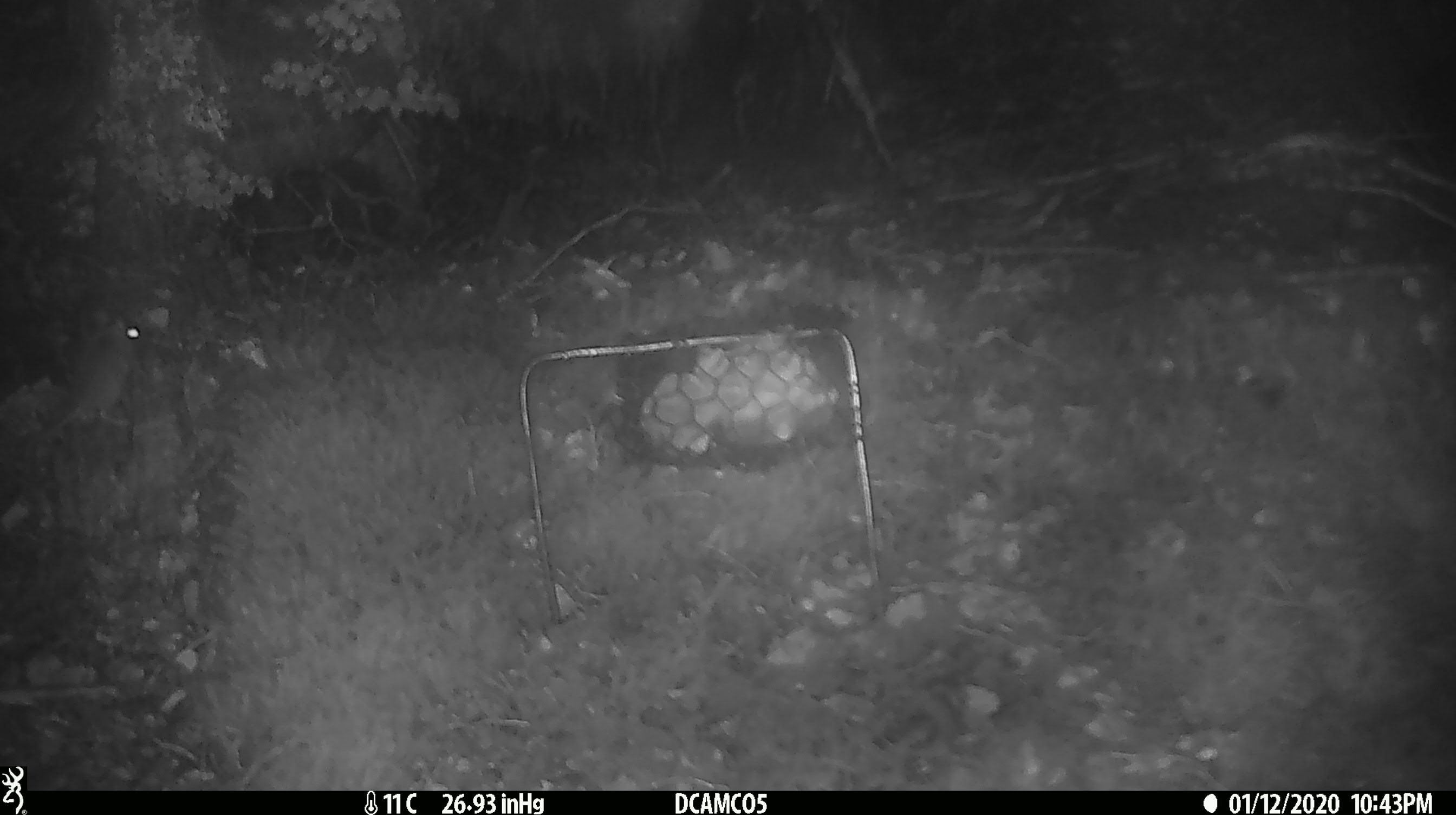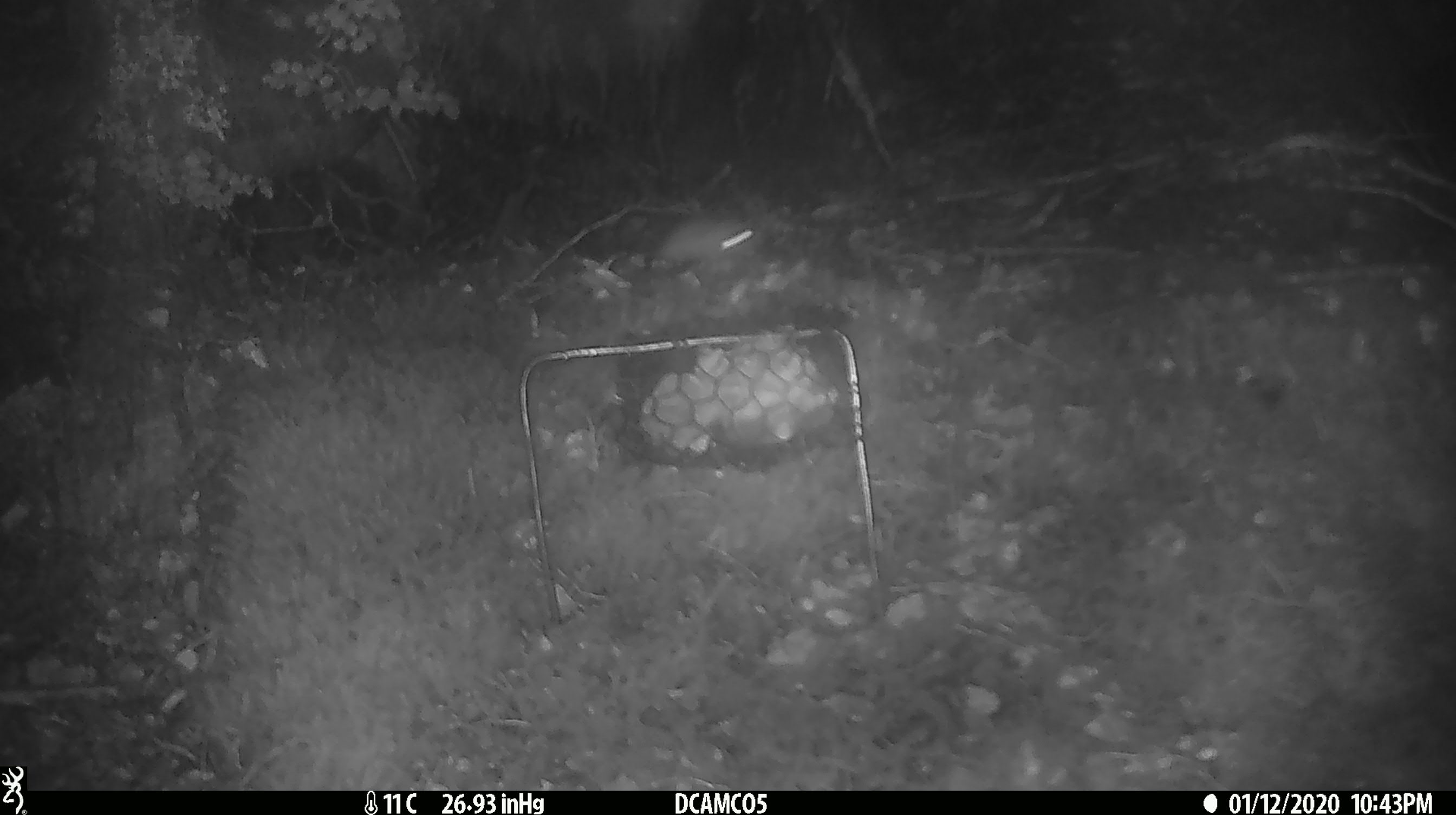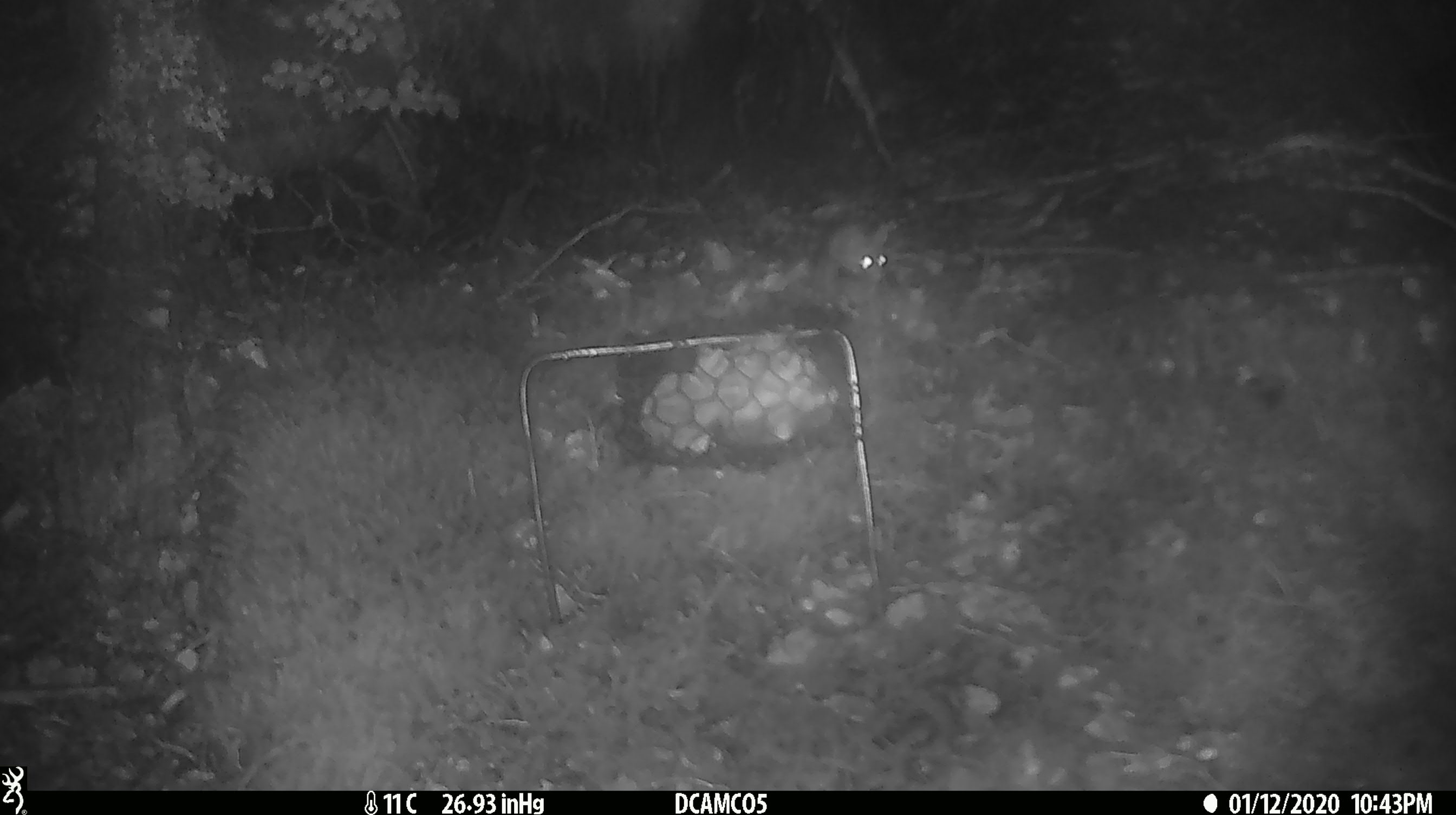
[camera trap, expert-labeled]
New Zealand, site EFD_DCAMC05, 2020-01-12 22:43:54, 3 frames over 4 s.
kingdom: Animalia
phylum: Chordata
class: Mammalia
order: Rodentia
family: Muridae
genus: Mus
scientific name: Mus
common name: mouse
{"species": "mouse (Mus)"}